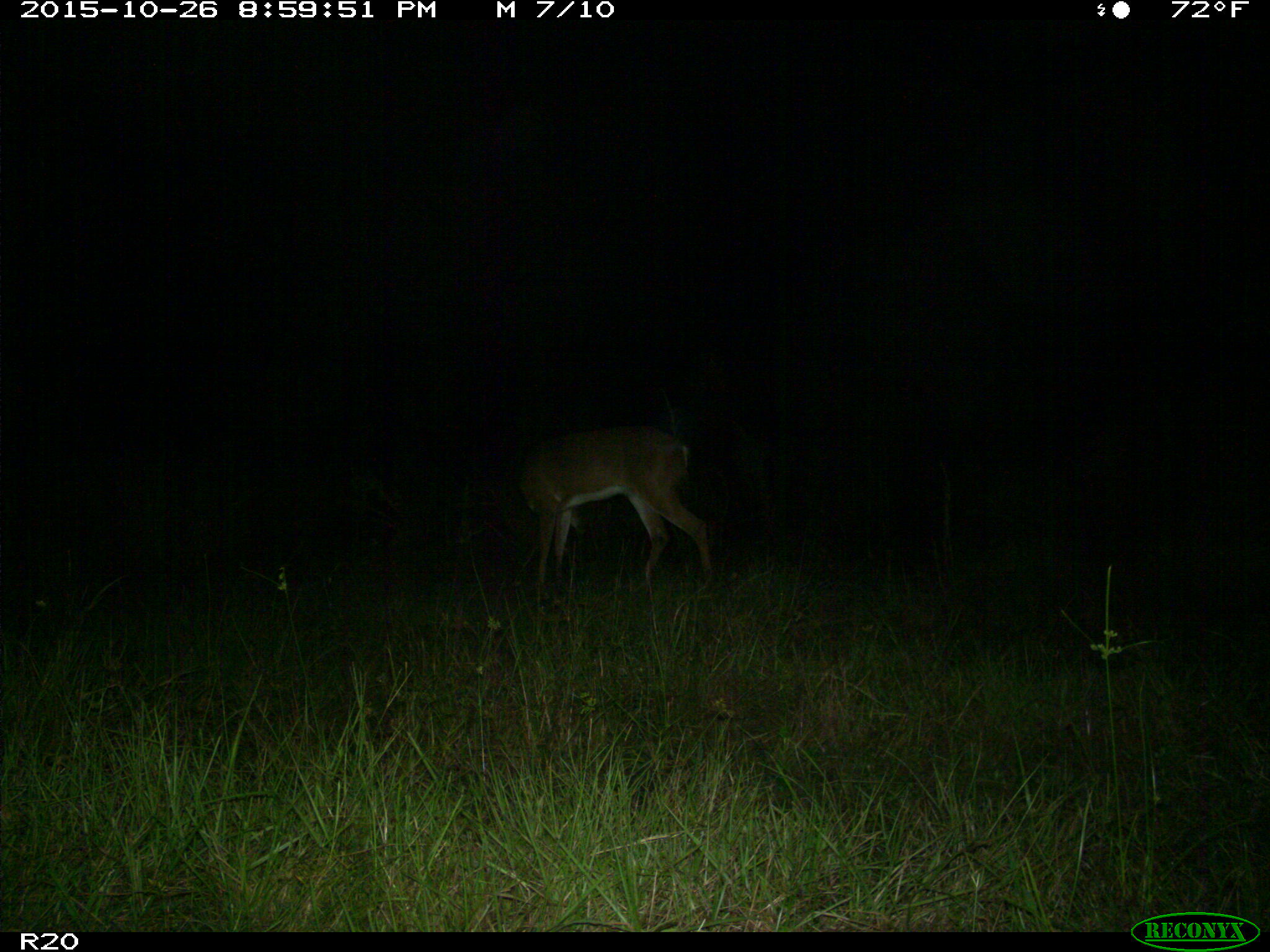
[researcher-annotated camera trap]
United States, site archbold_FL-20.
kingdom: Animalia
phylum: Chordata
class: Mammalia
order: Artiodactyla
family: Cervidae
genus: Odocoileus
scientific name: Odocoileus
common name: deer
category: unidentified deer